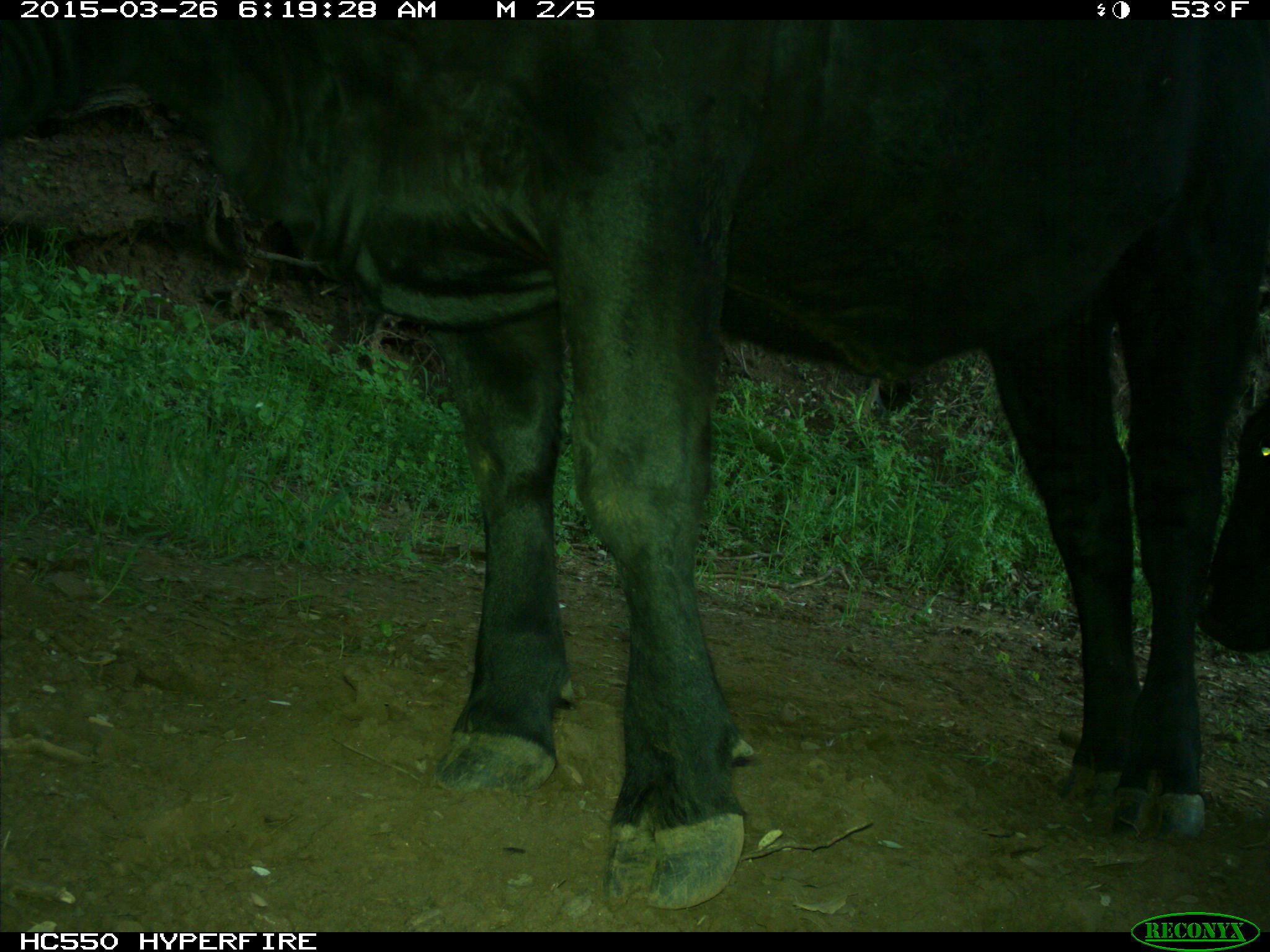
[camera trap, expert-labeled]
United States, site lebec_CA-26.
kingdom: Animalia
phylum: Chordata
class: Mammalia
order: Artiodactyla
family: Bovidae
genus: Bos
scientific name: Bos taurus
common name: domestic cow